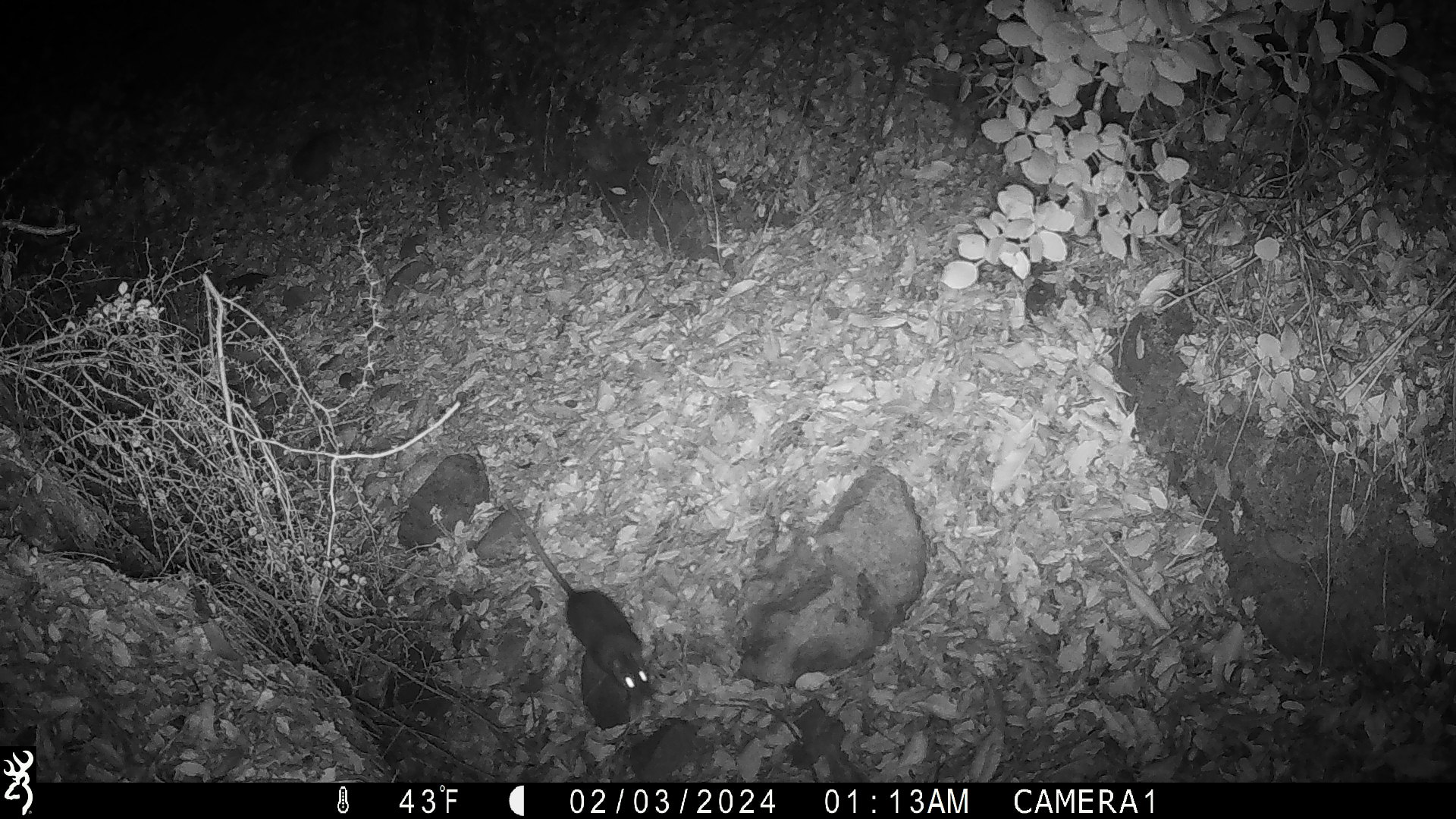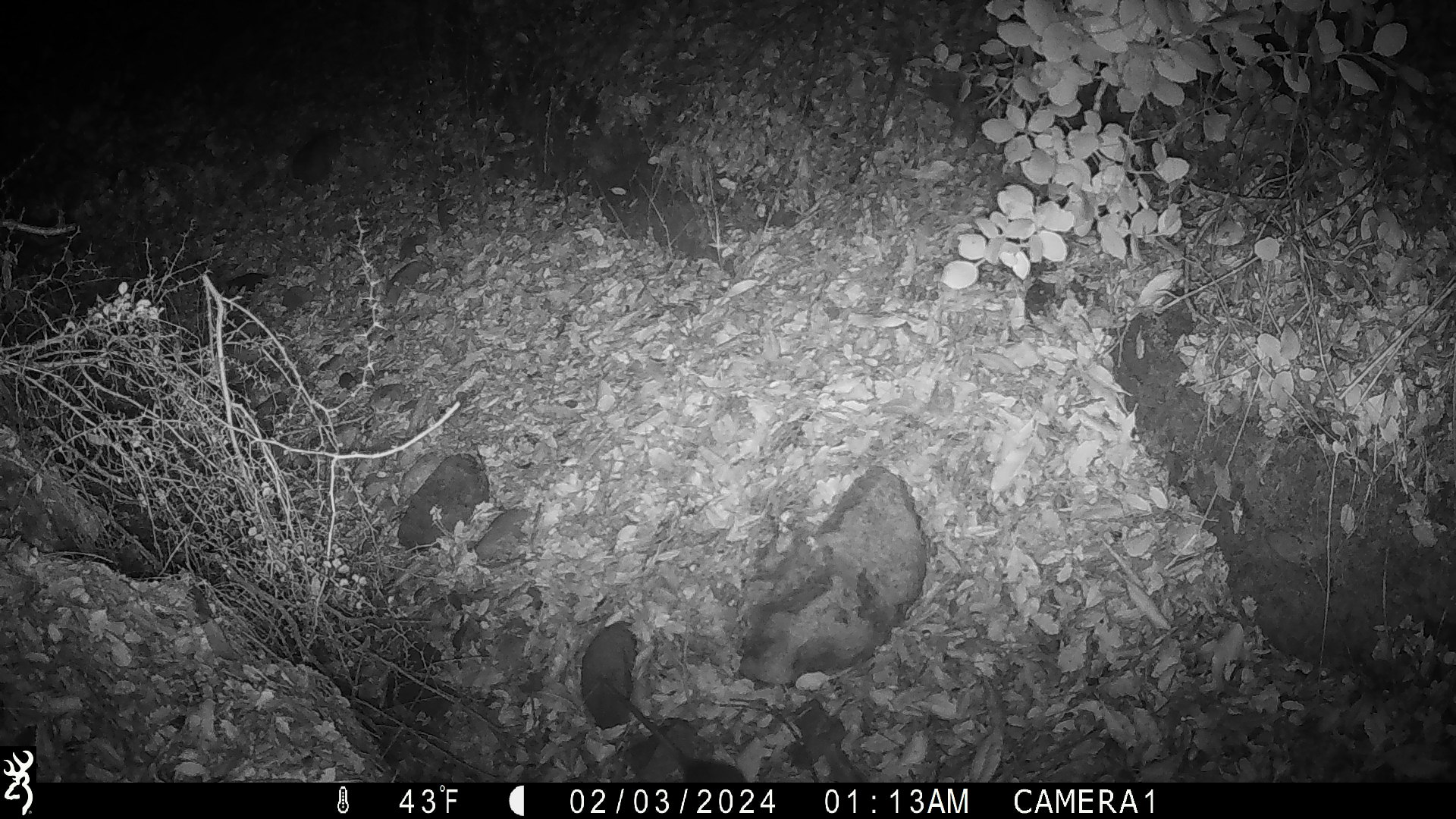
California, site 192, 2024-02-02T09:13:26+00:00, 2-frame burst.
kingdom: Animalia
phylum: Chordata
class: Mammalia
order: Rodentia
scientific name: Rodentia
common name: mouse or rat